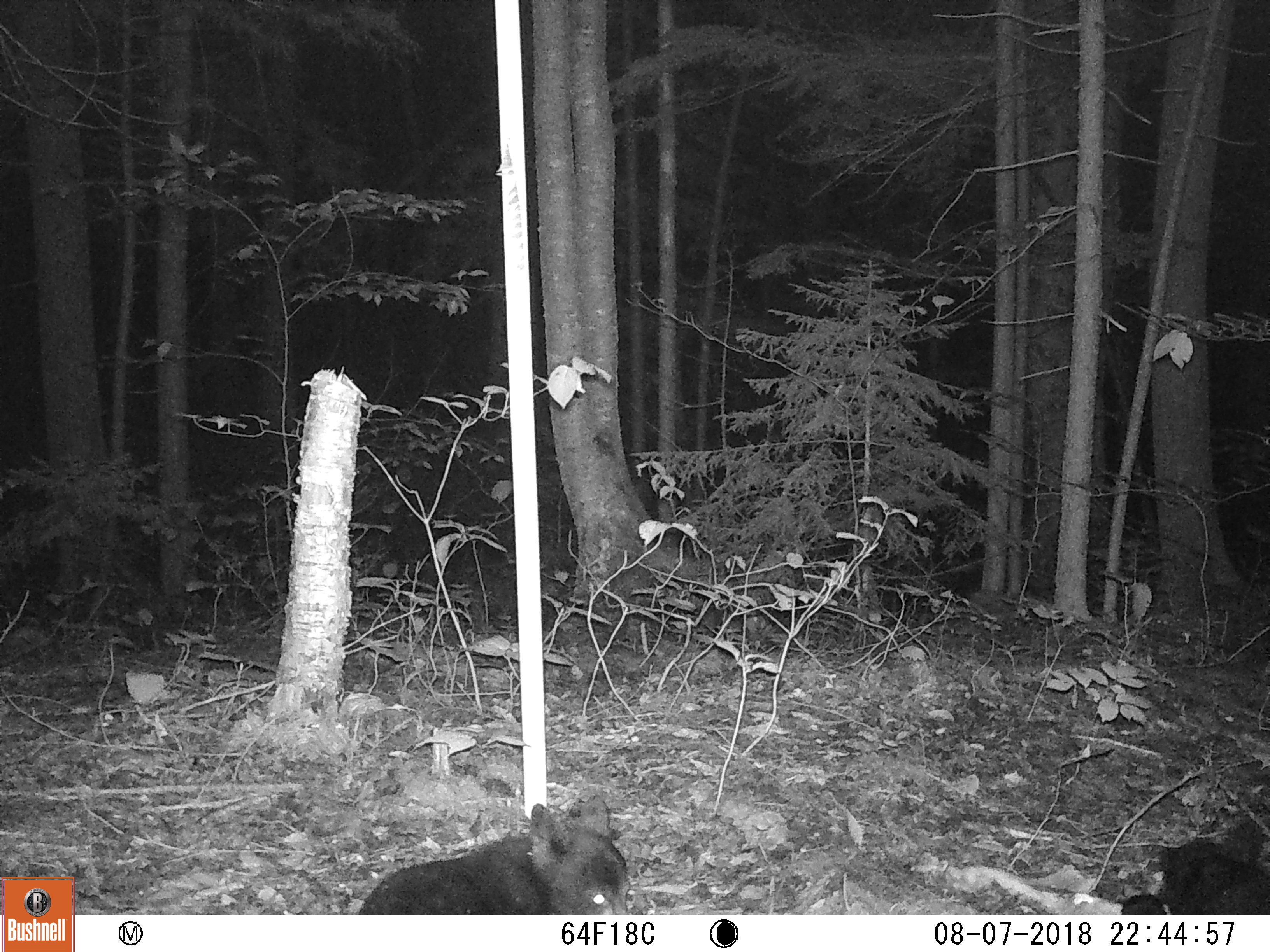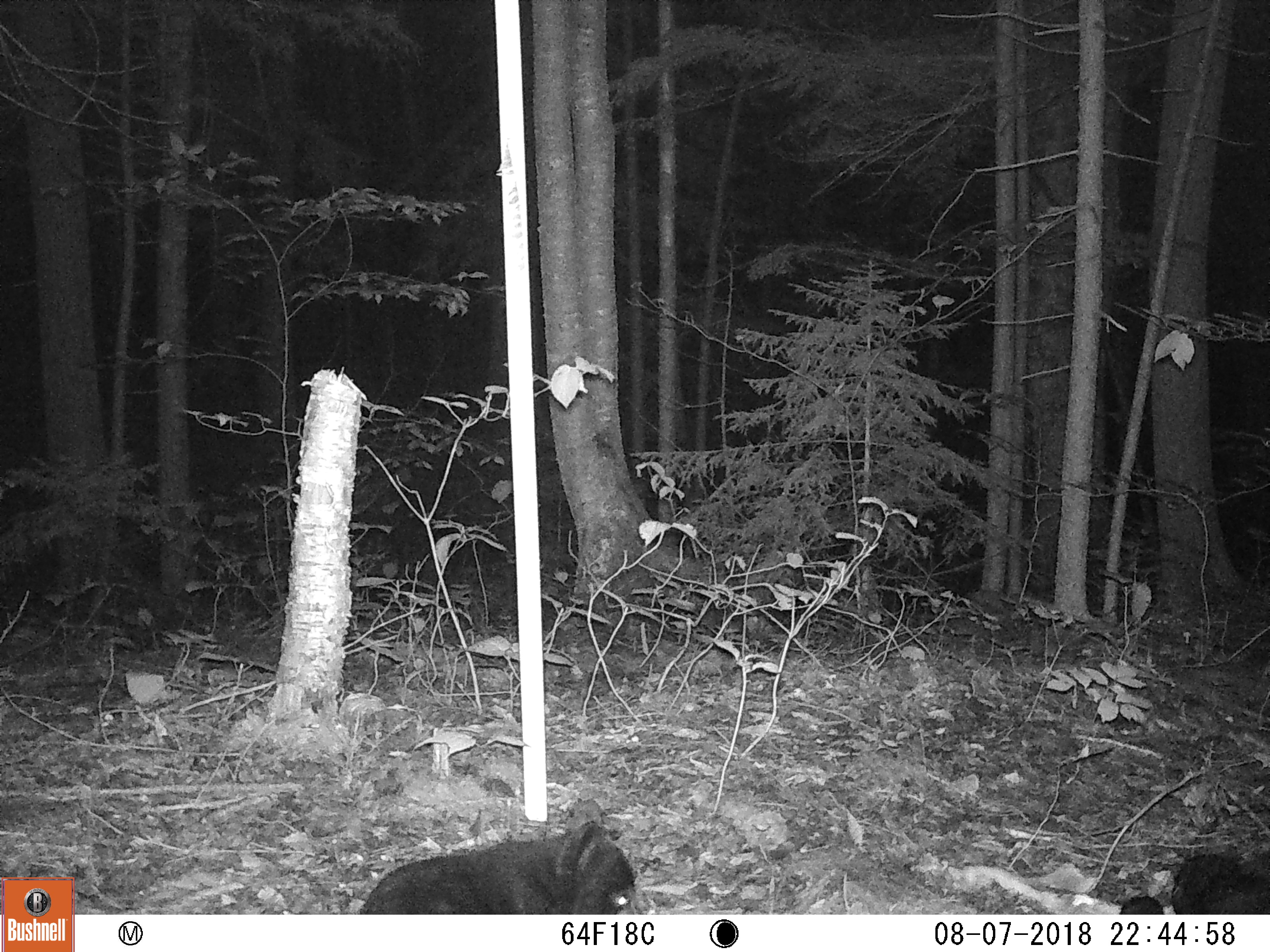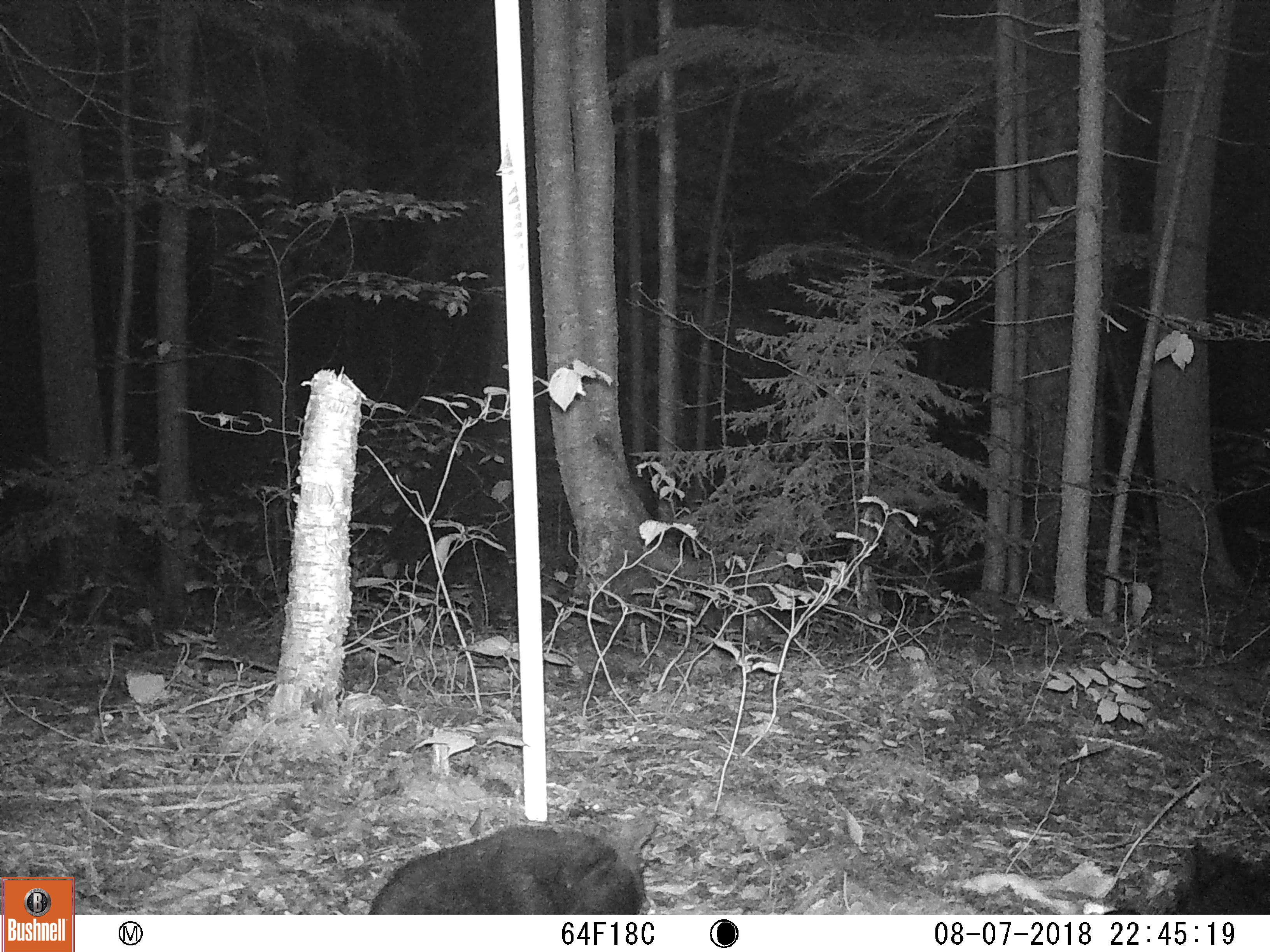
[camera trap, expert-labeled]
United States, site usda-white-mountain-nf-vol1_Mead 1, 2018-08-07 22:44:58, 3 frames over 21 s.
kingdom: Animalia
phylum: Chordata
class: Mammalia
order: Carnivora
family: Ursidae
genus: Ursus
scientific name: Ursus americanus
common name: black bear